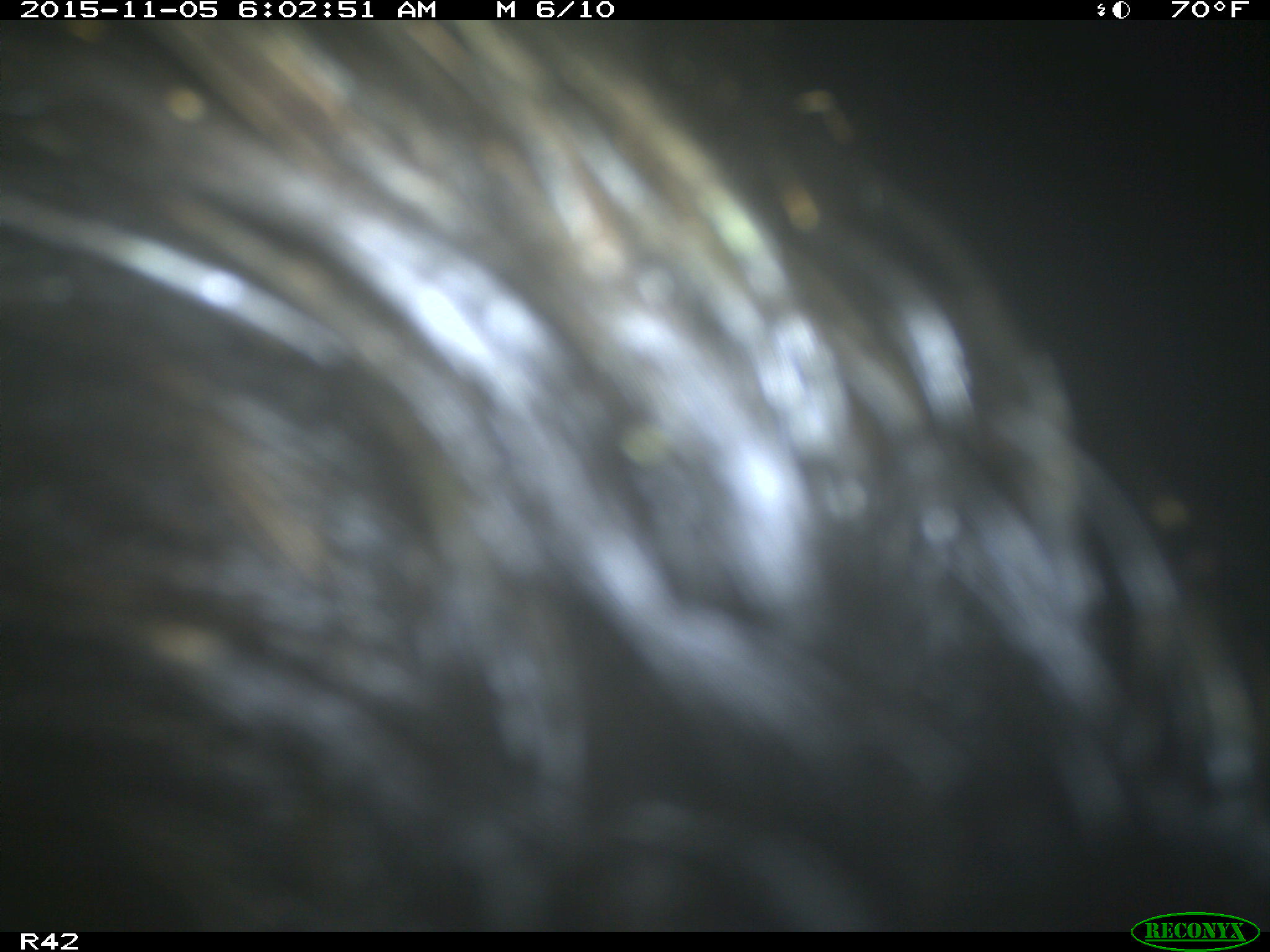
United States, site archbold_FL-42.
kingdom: Animalia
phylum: Chordata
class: Mammalia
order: Artiodactyla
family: Suidae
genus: Sus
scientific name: Sus scrofa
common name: wild boar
Sus scrofa (wild boar).